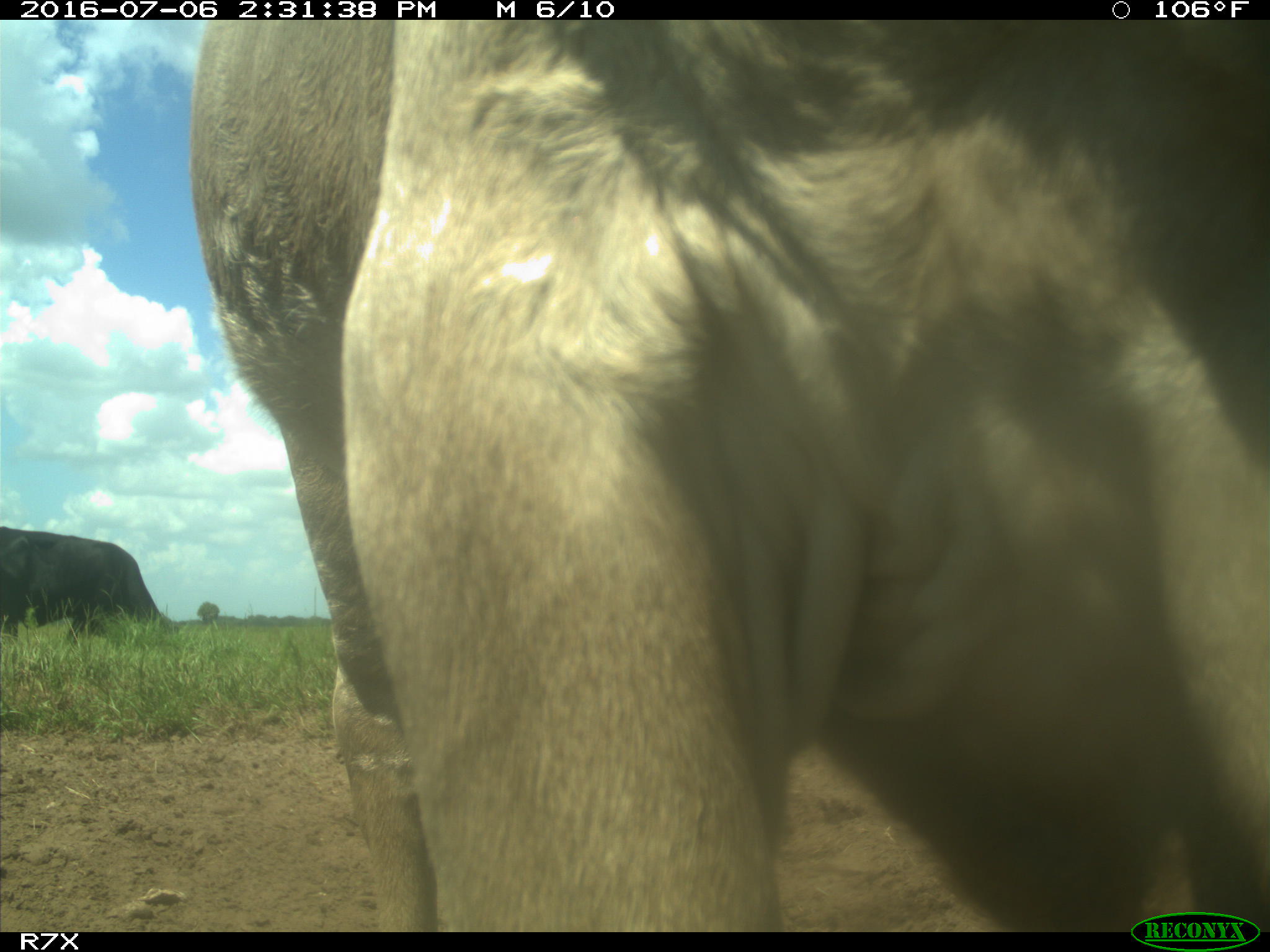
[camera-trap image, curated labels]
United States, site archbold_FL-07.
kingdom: Animalia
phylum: Chordata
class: Mammalia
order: Artiodactyla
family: Bovidae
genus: Bos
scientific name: Bos taurus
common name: domestic cow